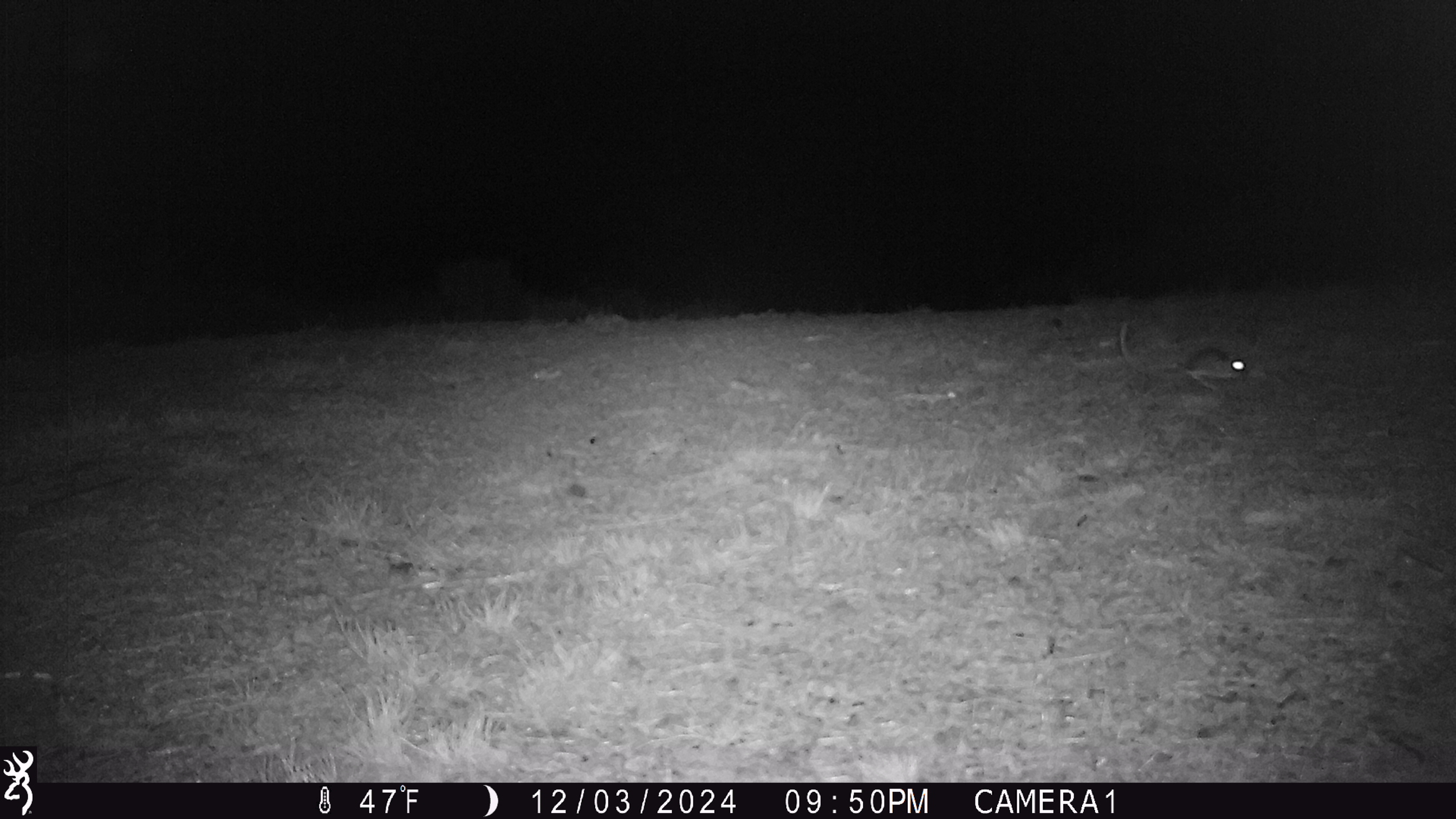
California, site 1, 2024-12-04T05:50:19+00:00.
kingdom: Animalia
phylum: Chordata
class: Mammalia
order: Rodentia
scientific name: Rodentia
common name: mouse or rat